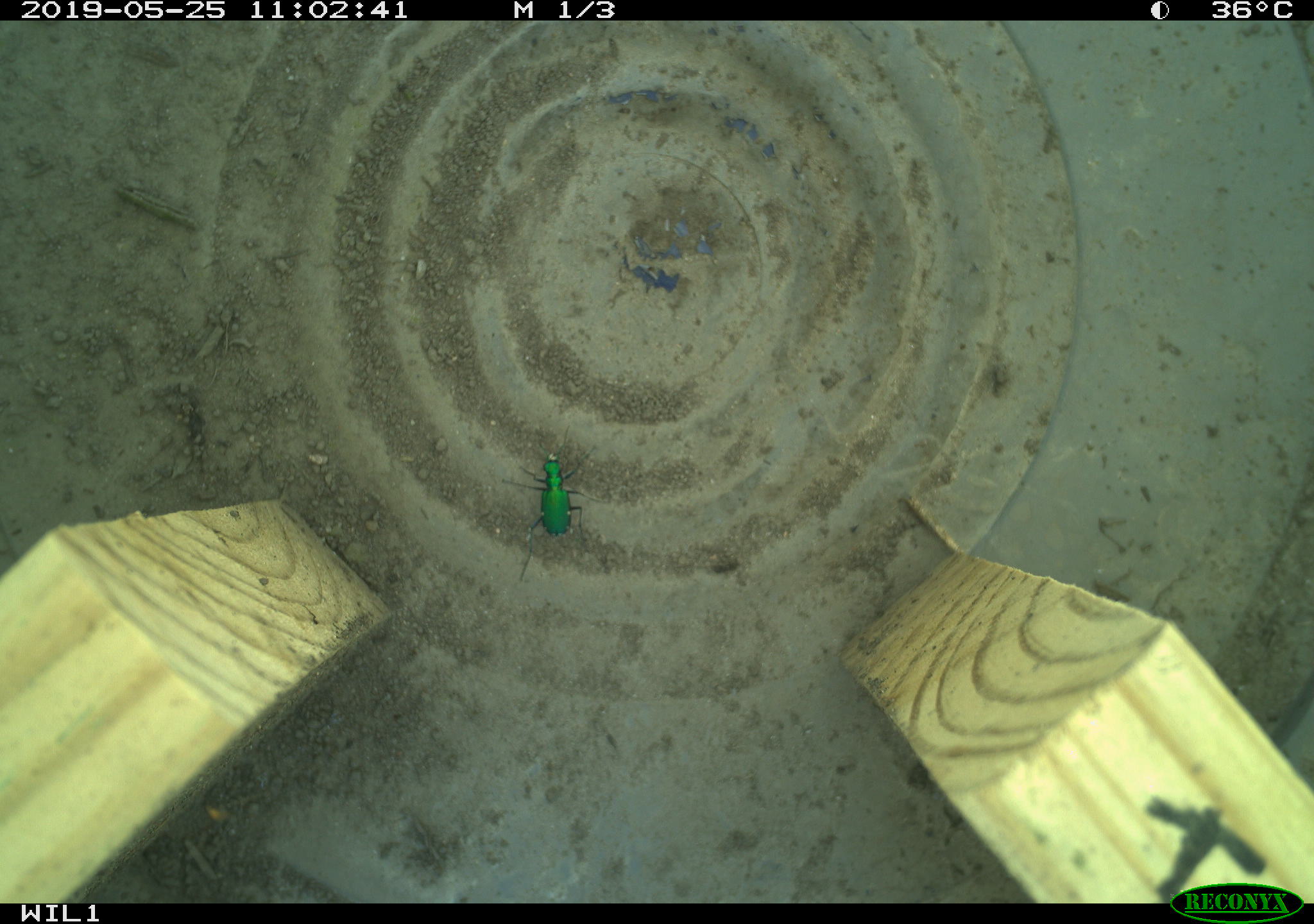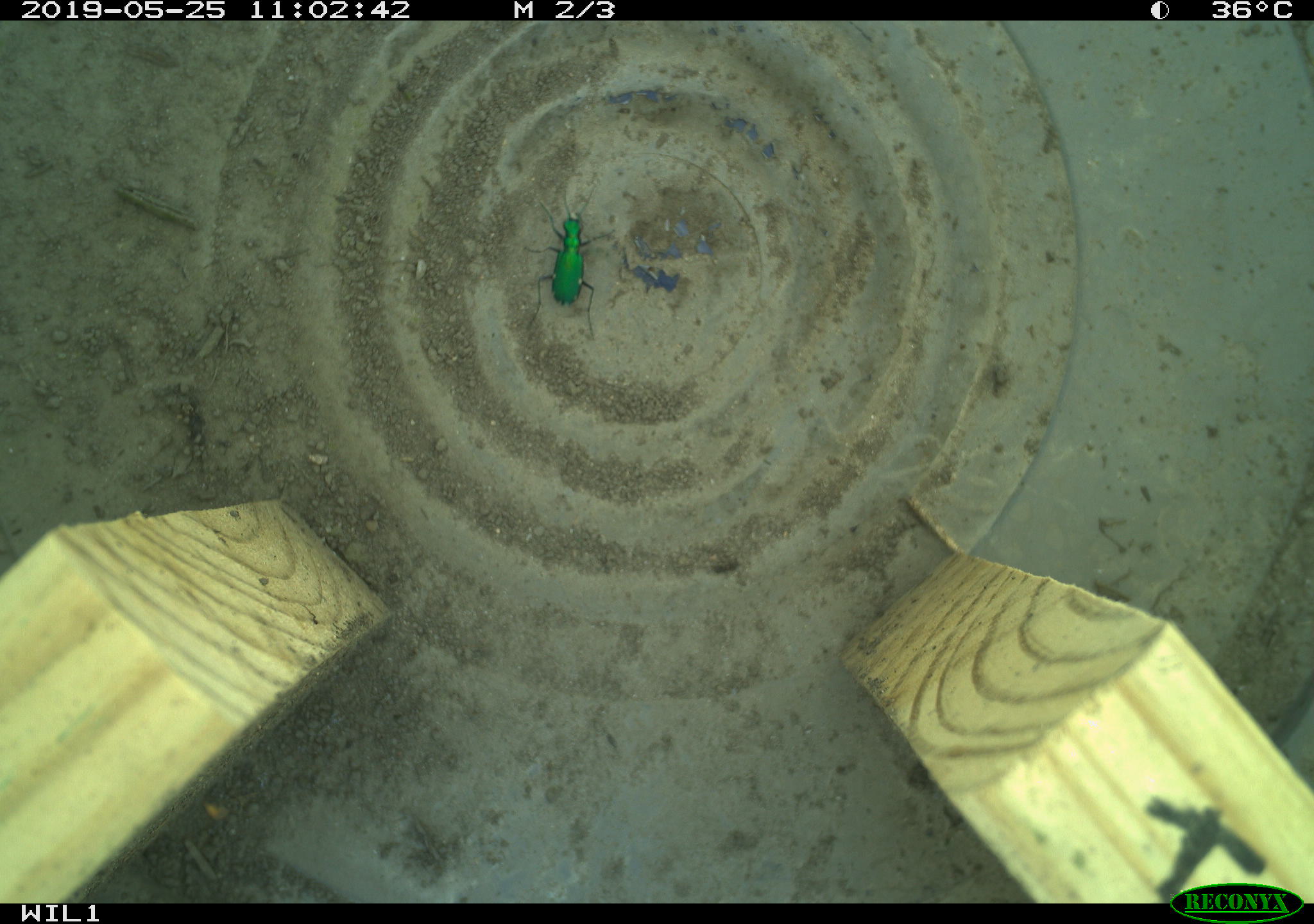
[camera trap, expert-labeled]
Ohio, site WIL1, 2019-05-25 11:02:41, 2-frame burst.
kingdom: Animalia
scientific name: Animalia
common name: animal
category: invertebrate